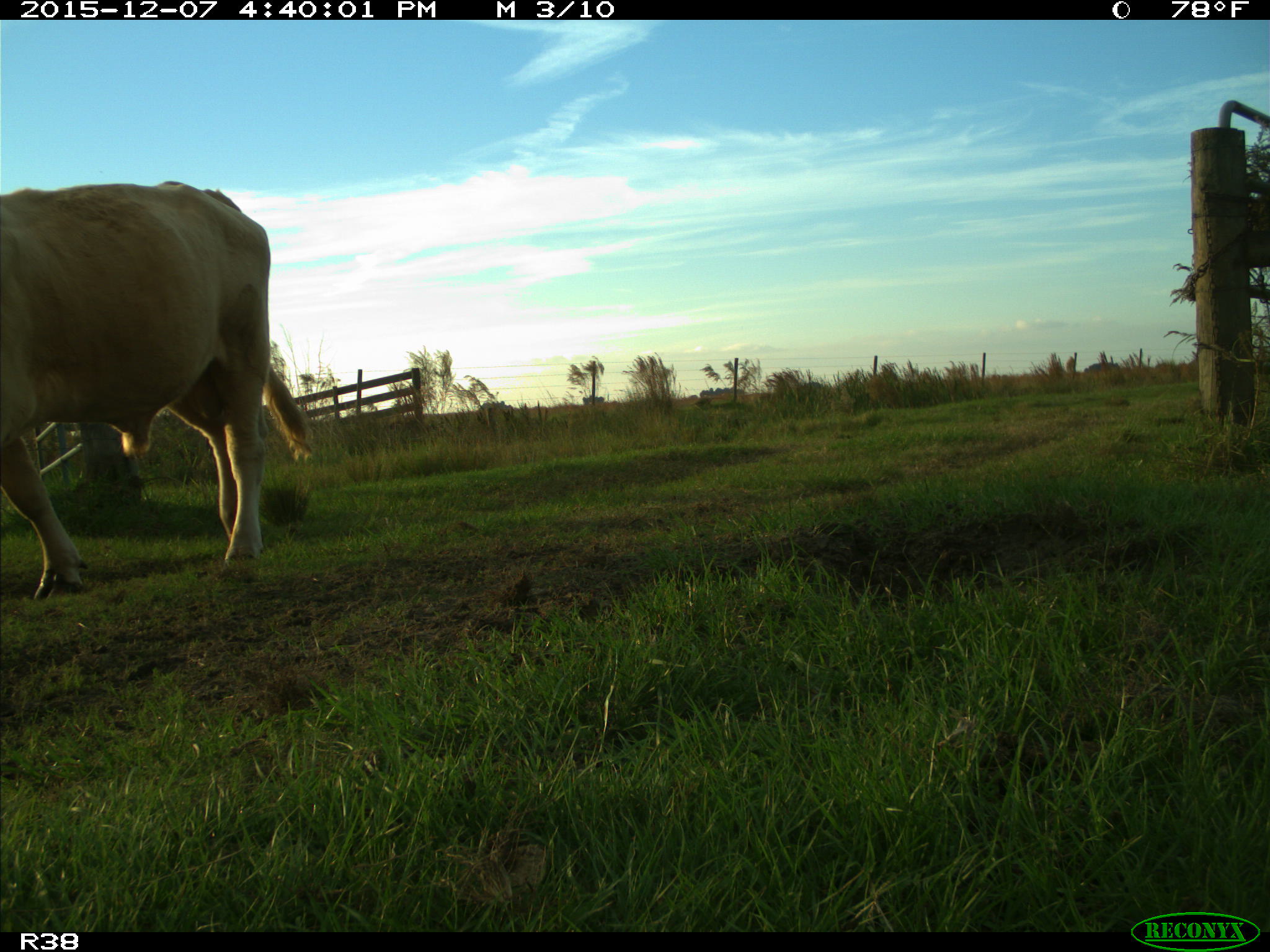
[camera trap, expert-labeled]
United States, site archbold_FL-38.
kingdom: Animalia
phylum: Chordata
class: Mammalia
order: Artiodactyla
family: Bovidae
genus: Bos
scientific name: Bos taurus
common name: domestic cow